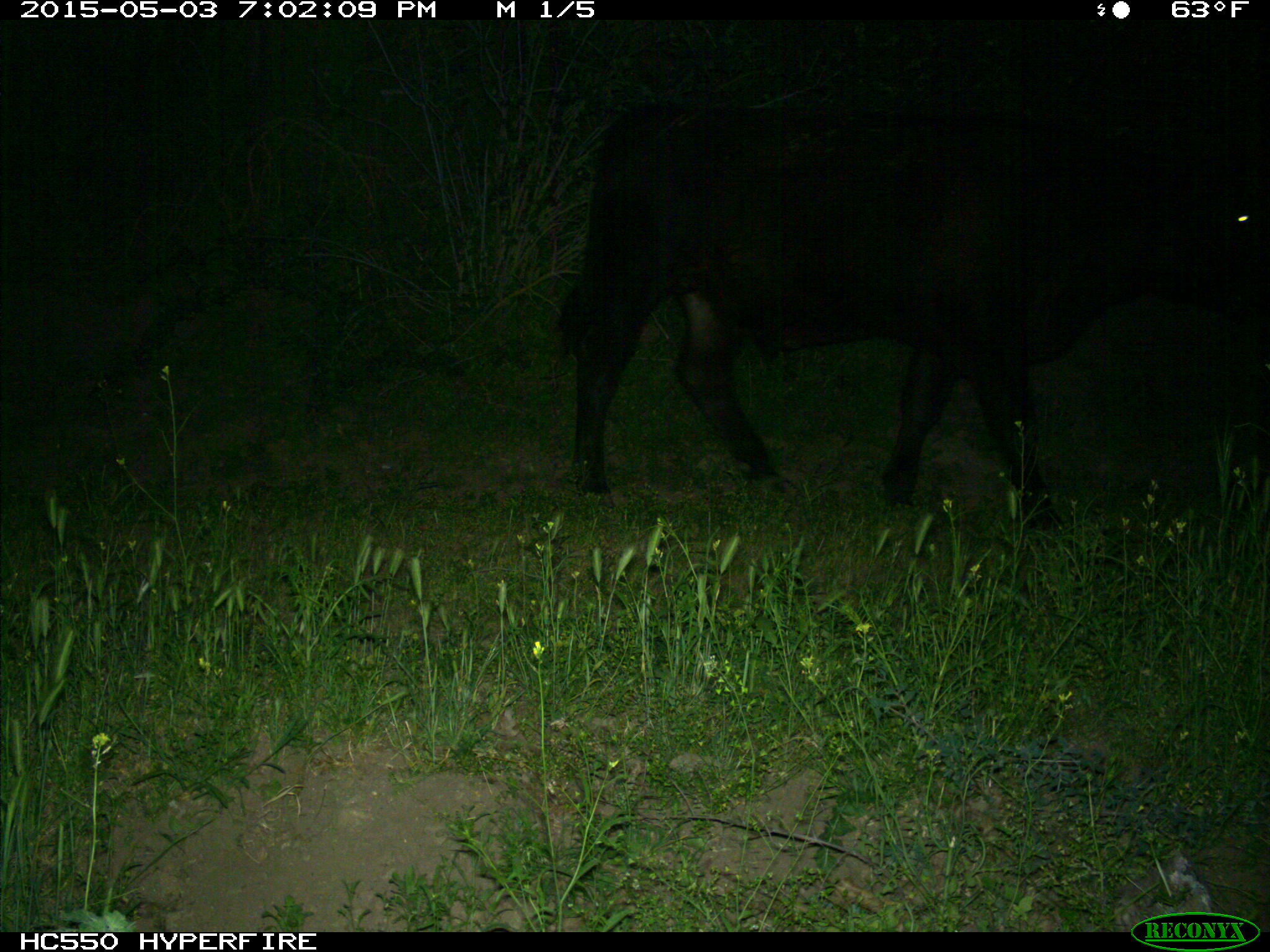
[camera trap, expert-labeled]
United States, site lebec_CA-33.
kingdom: Animalia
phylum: Chordata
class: Mammalia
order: Artiodactyla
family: Bovidae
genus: Bos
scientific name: Bos taurus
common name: domestic cow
Bos taurus (domestic cow).